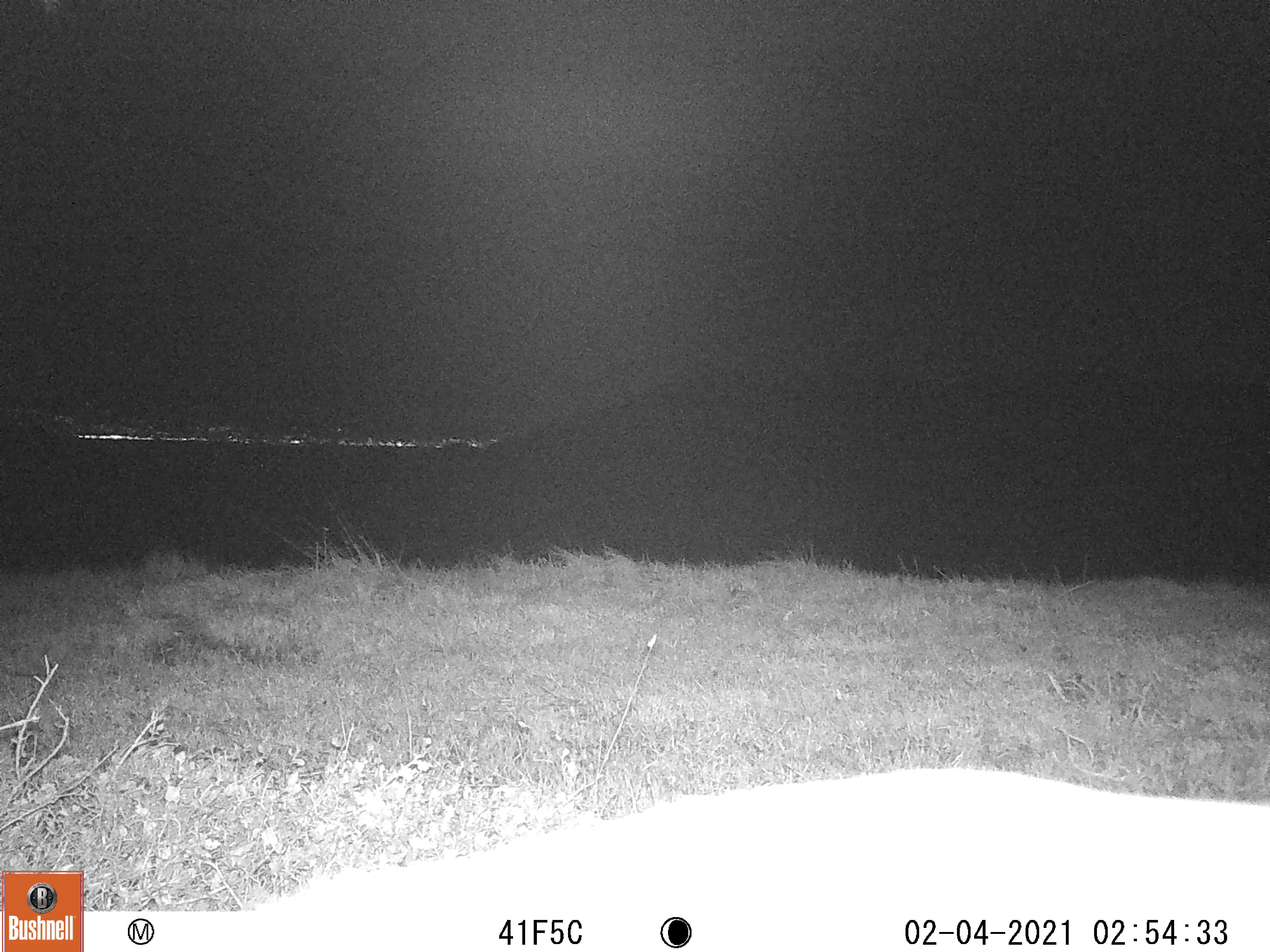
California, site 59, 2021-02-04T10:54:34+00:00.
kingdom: Animalia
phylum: Chordata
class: Mammalia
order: Artiodactyla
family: Cervidae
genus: Odocoileus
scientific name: Odocoileus hemionus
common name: mule deer